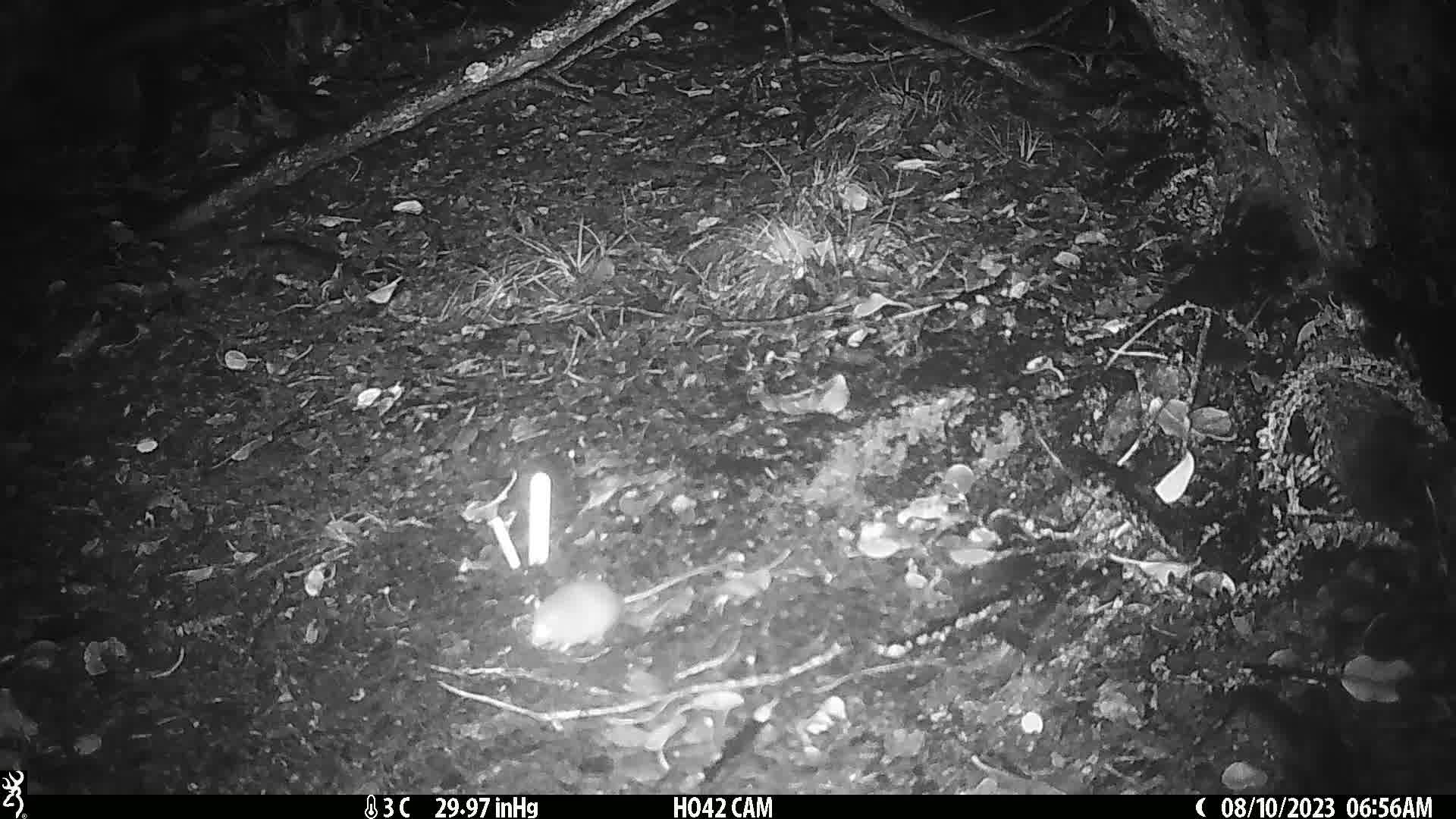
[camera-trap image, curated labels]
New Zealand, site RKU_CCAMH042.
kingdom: Animalia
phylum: Chordata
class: Mammalia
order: Rodentia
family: Muridae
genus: Rattus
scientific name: Rattus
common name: rat